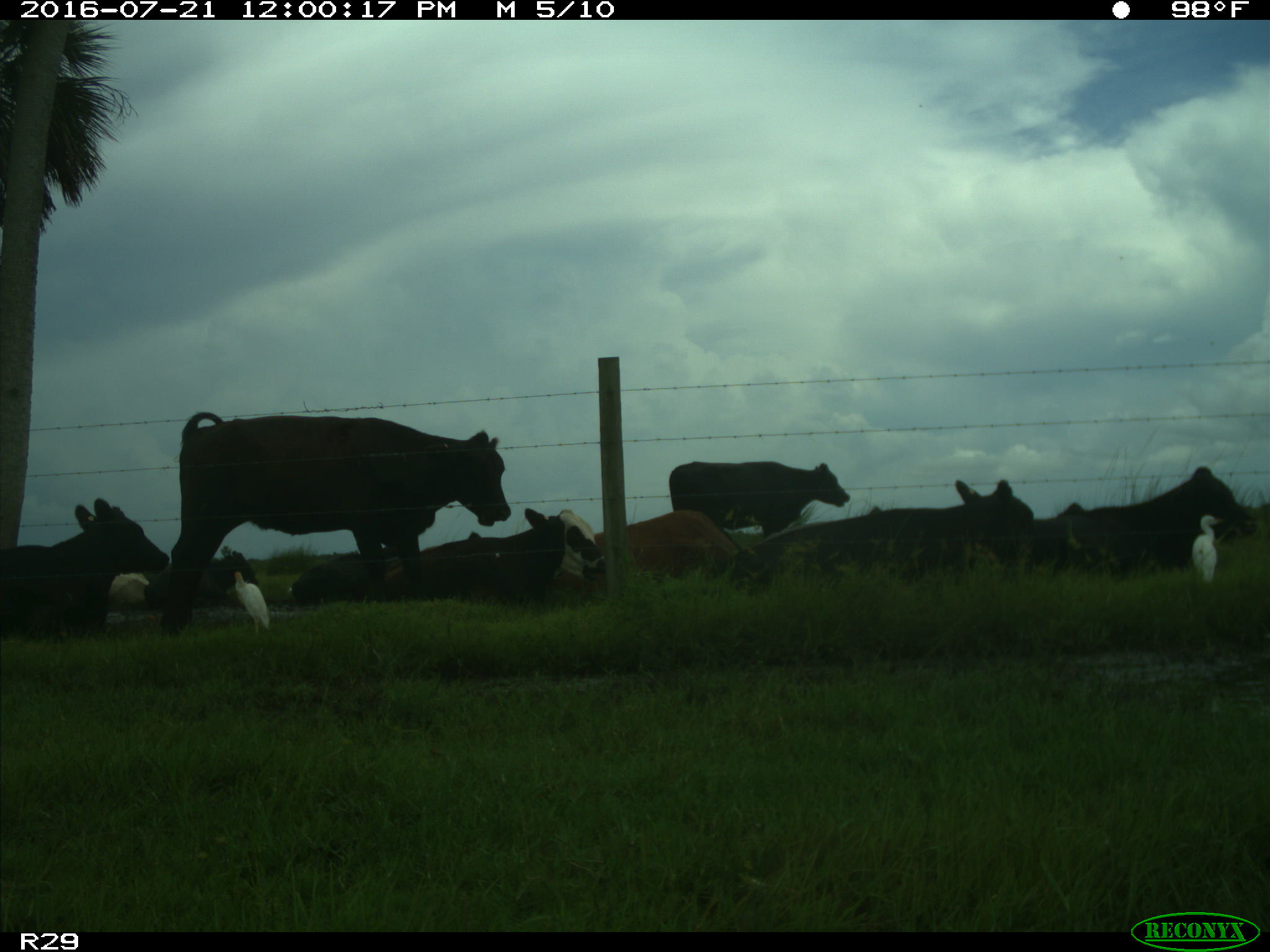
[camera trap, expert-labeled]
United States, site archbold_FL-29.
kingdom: Animalia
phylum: Chordata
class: Mammalia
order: Artiodactyla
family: Bovidae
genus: Bos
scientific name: Bos taurus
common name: domestic cow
Bos taurus (domestic cow).